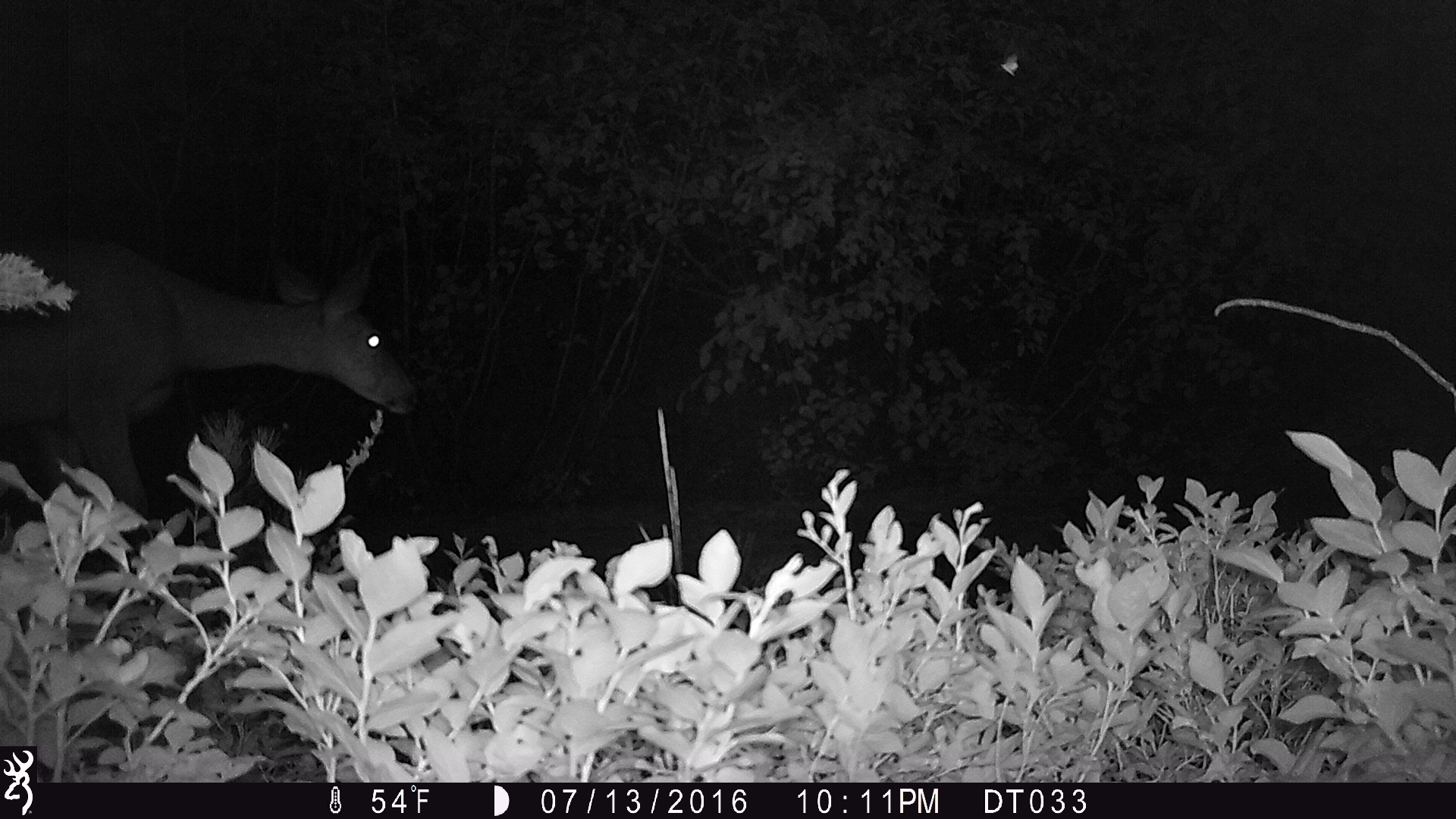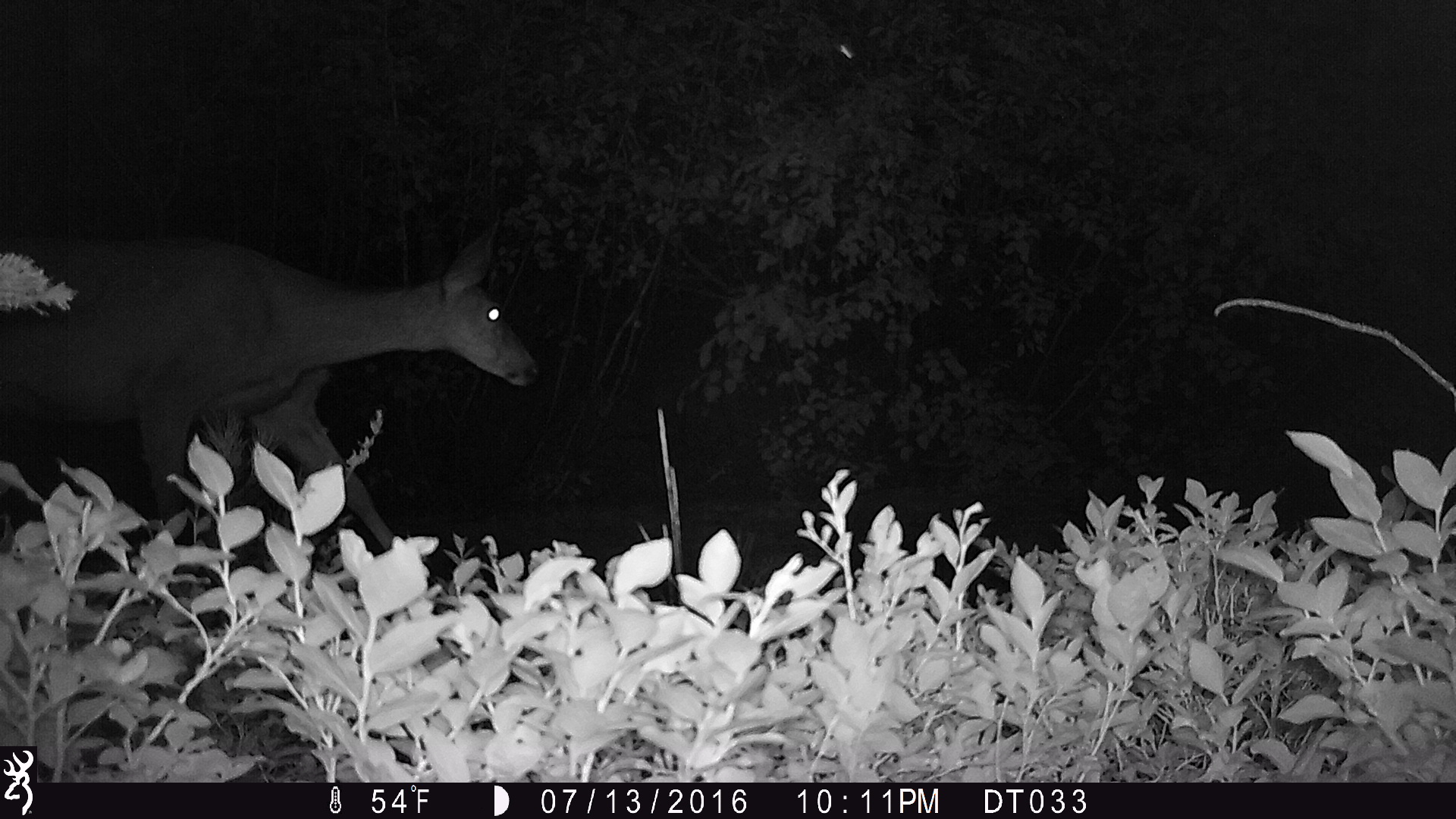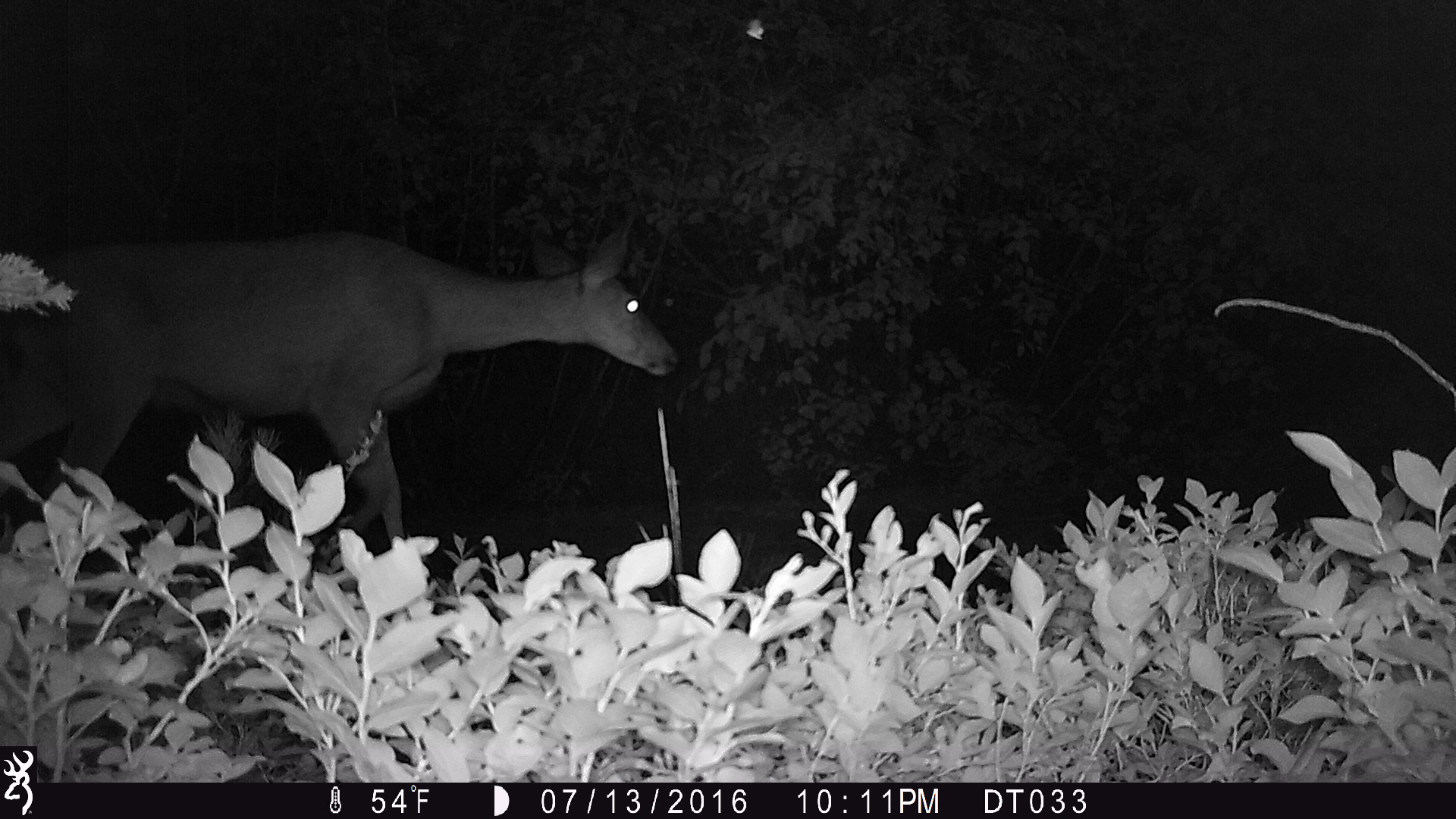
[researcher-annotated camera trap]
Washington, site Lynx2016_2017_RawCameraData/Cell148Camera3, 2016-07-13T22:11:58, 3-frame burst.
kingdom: Animalia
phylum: Chordata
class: Mammalia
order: Artiodactyla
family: Cervidae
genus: Odocoileus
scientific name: Odocoileus hemionus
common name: mule deer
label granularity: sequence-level